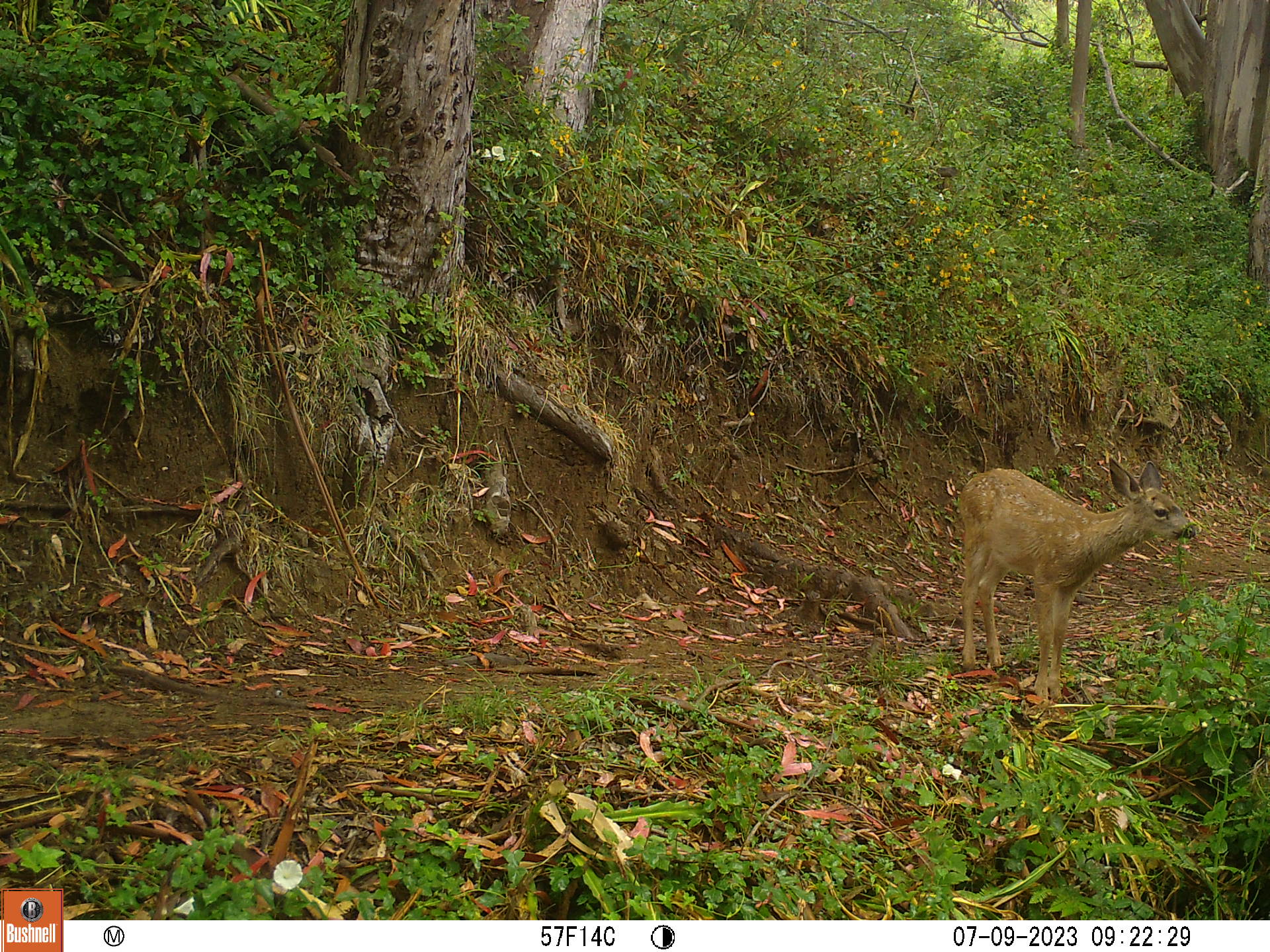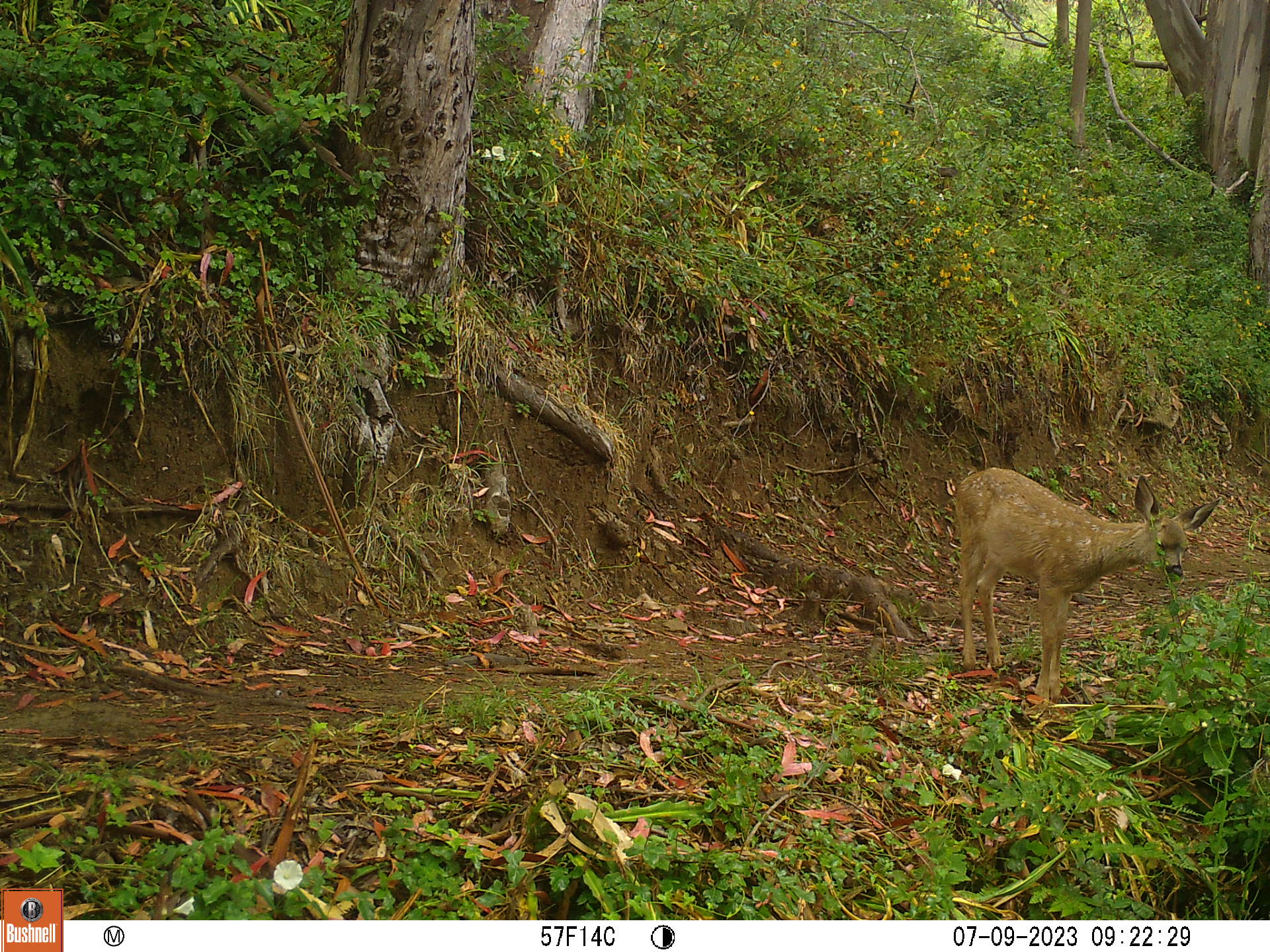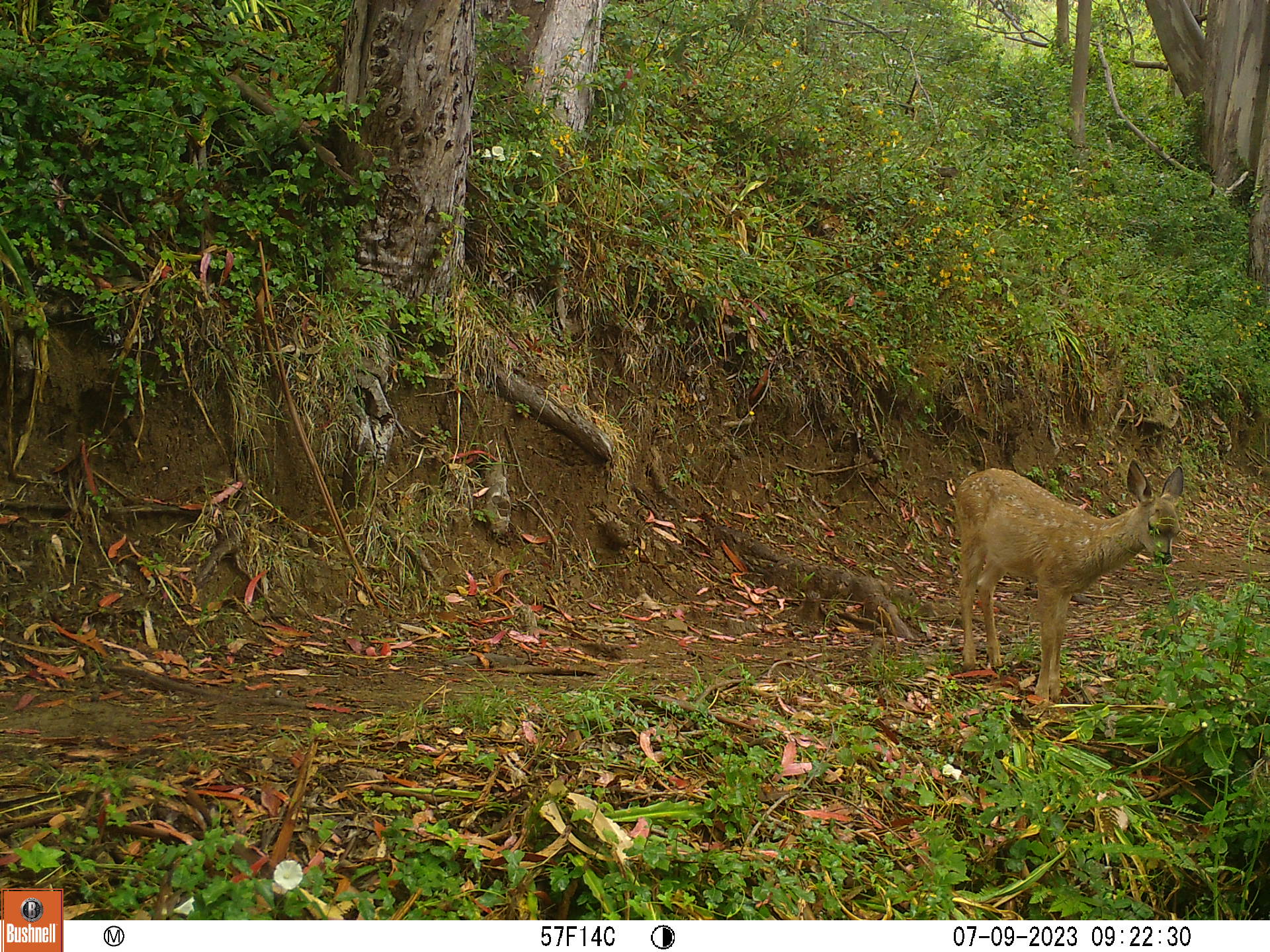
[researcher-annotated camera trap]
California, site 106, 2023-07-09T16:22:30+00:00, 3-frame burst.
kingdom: Animalia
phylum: Chordata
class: Mammalia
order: Artiodactyla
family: Cervidae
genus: Odocoileus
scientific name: Odocoileus hemionus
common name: mule deer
Mule deer (Odocoileus hemionus).